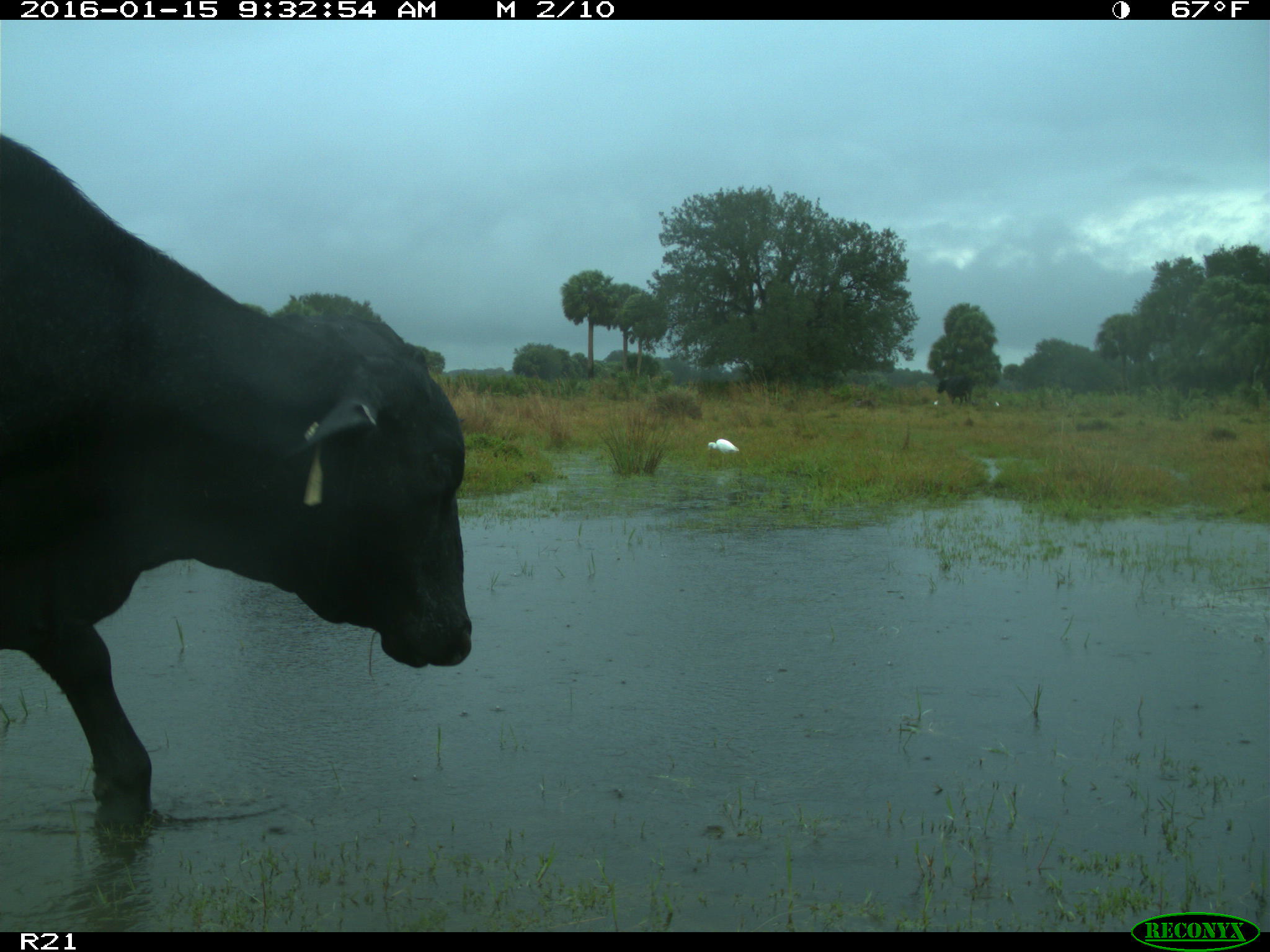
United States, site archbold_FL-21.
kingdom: Animalia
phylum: Chordata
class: Mammalia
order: Artiodactyla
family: Bovidae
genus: Bos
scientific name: Bos taurus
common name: domestic cow